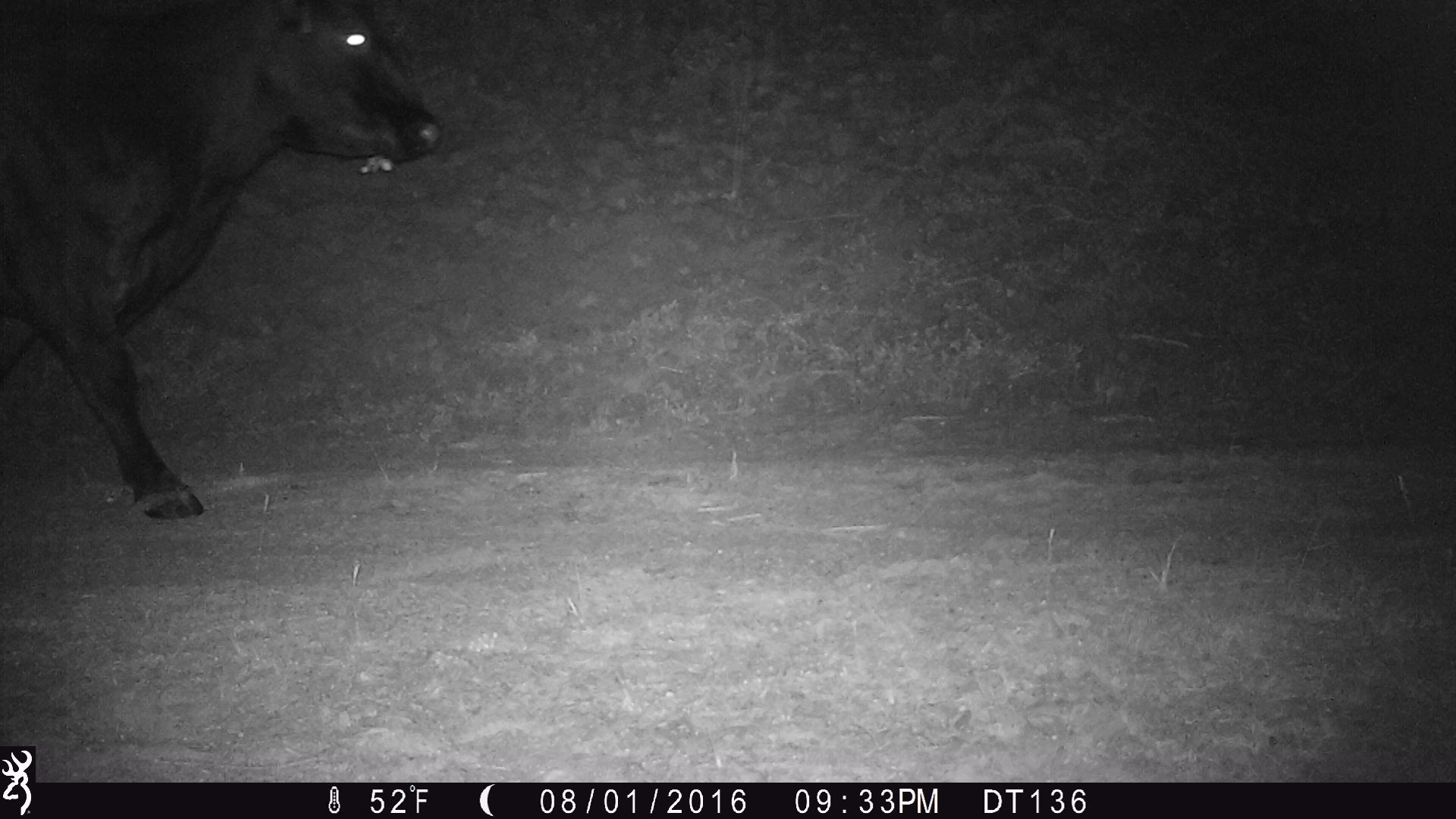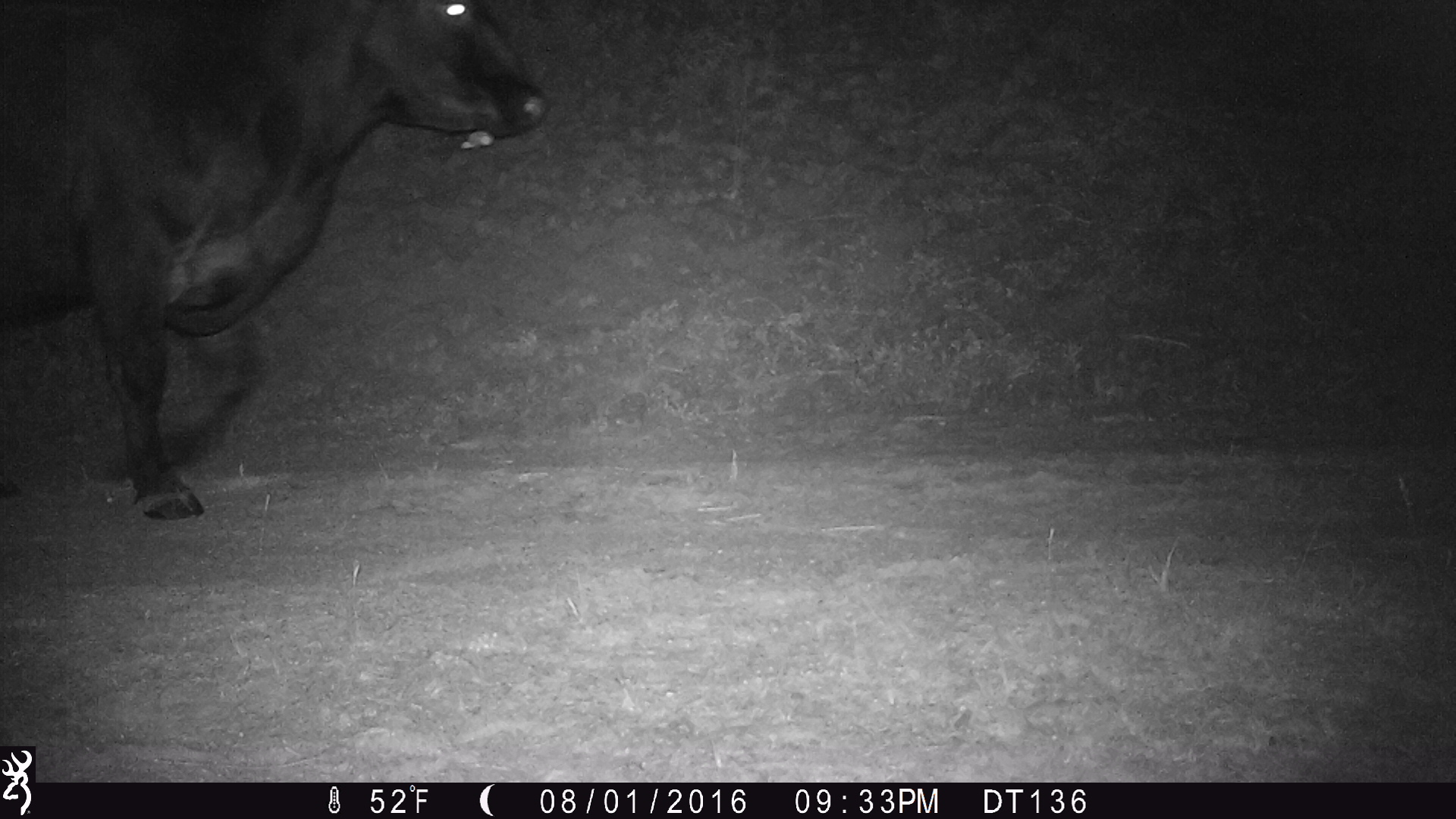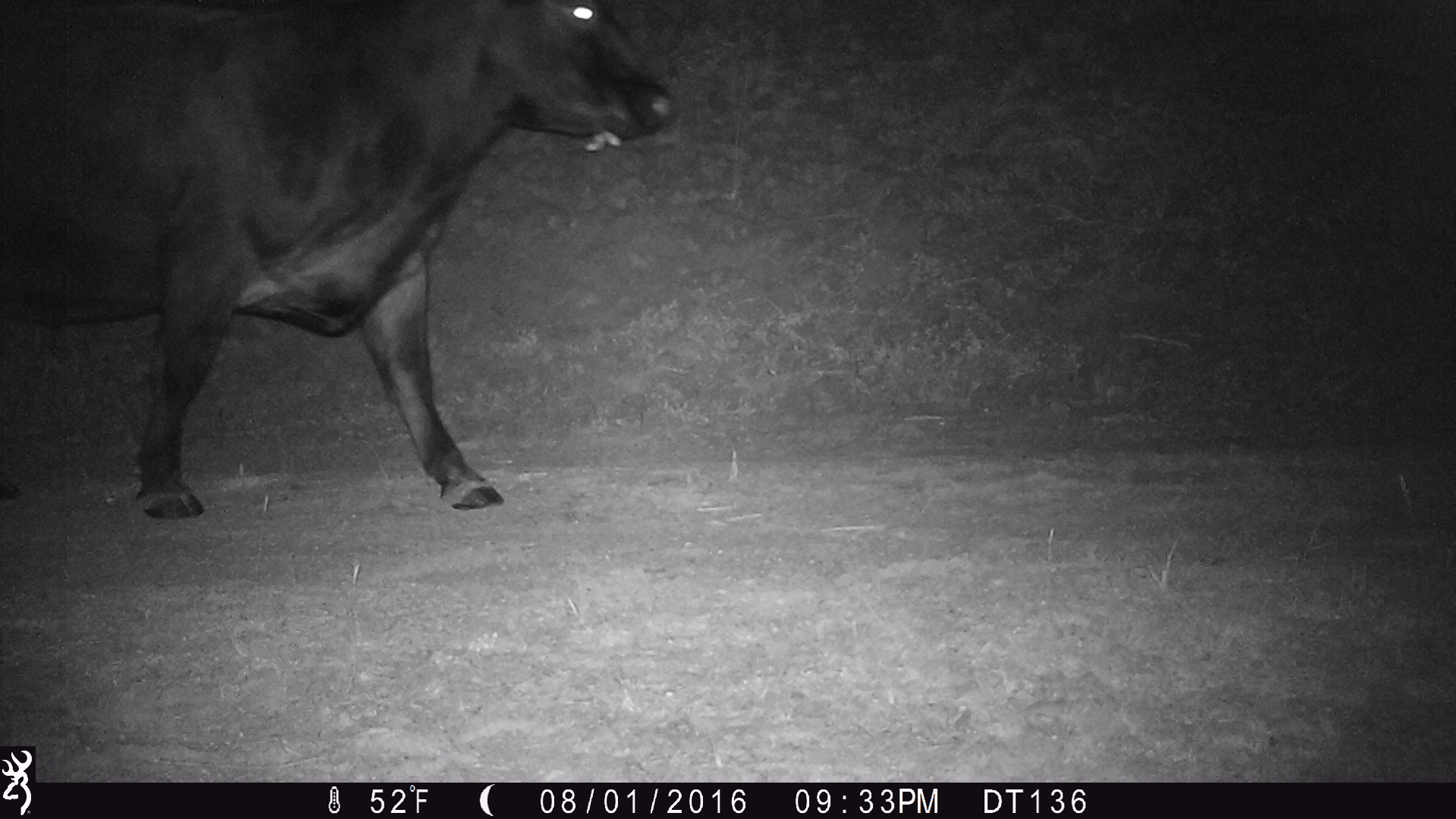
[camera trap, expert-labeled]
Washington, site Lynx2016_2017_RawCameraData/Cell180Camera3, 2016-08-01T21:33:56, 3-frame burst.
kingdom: Animalia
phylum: Chordata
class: Mammalia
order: Artiodactyla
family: Bovidae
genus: Bos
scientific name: Bos taurus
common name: domestic cattle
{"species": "domestic cattle (Bos taurus)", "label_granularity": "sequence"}